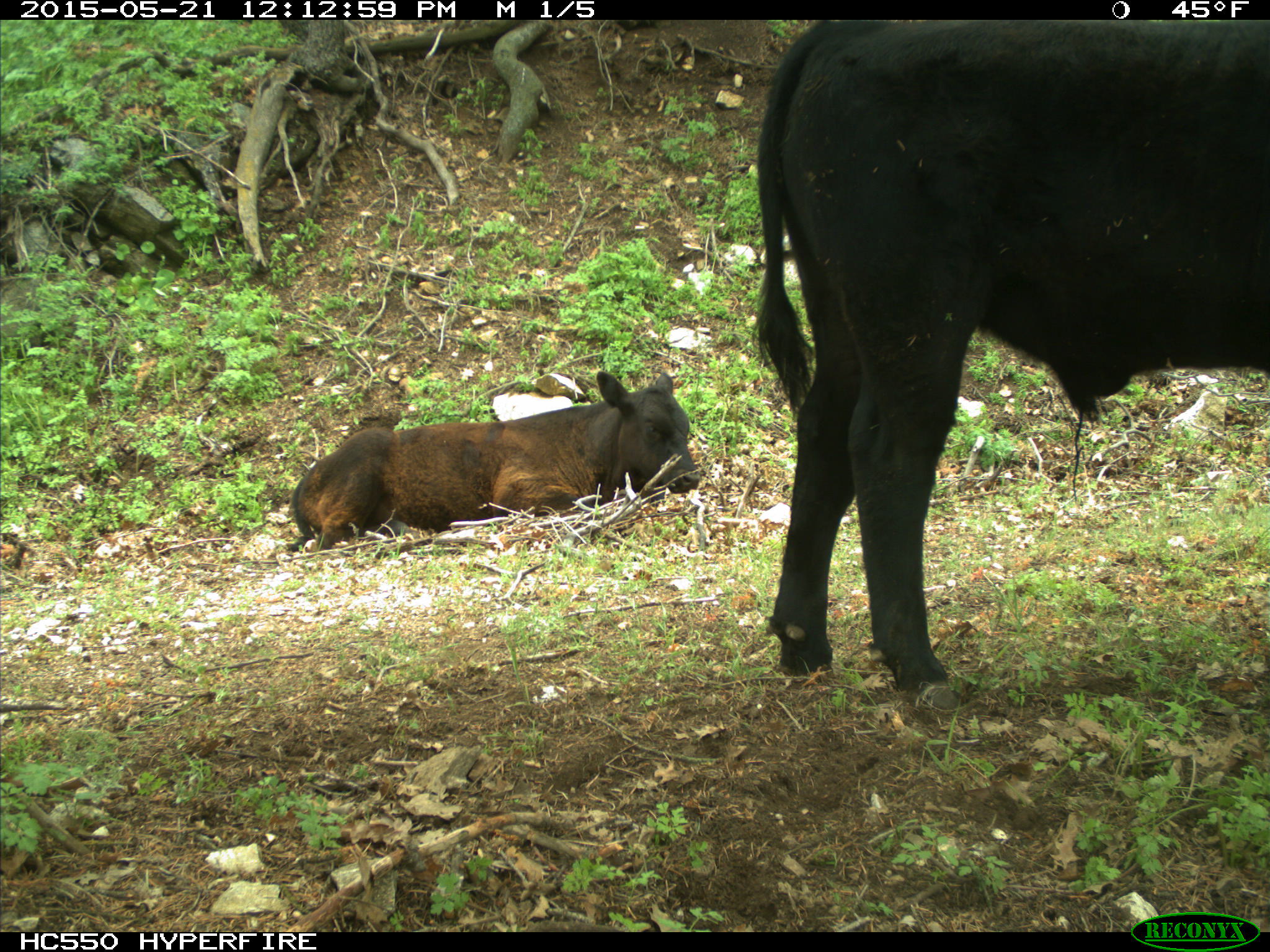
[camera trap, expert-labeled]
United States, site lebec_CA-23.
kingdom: Animalia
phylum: Chordata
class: Mammalia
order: Artiodactyla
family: Bovidae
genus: Bos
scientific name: Bos taurus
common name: domestic cow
Bos taurus (domestic cow).